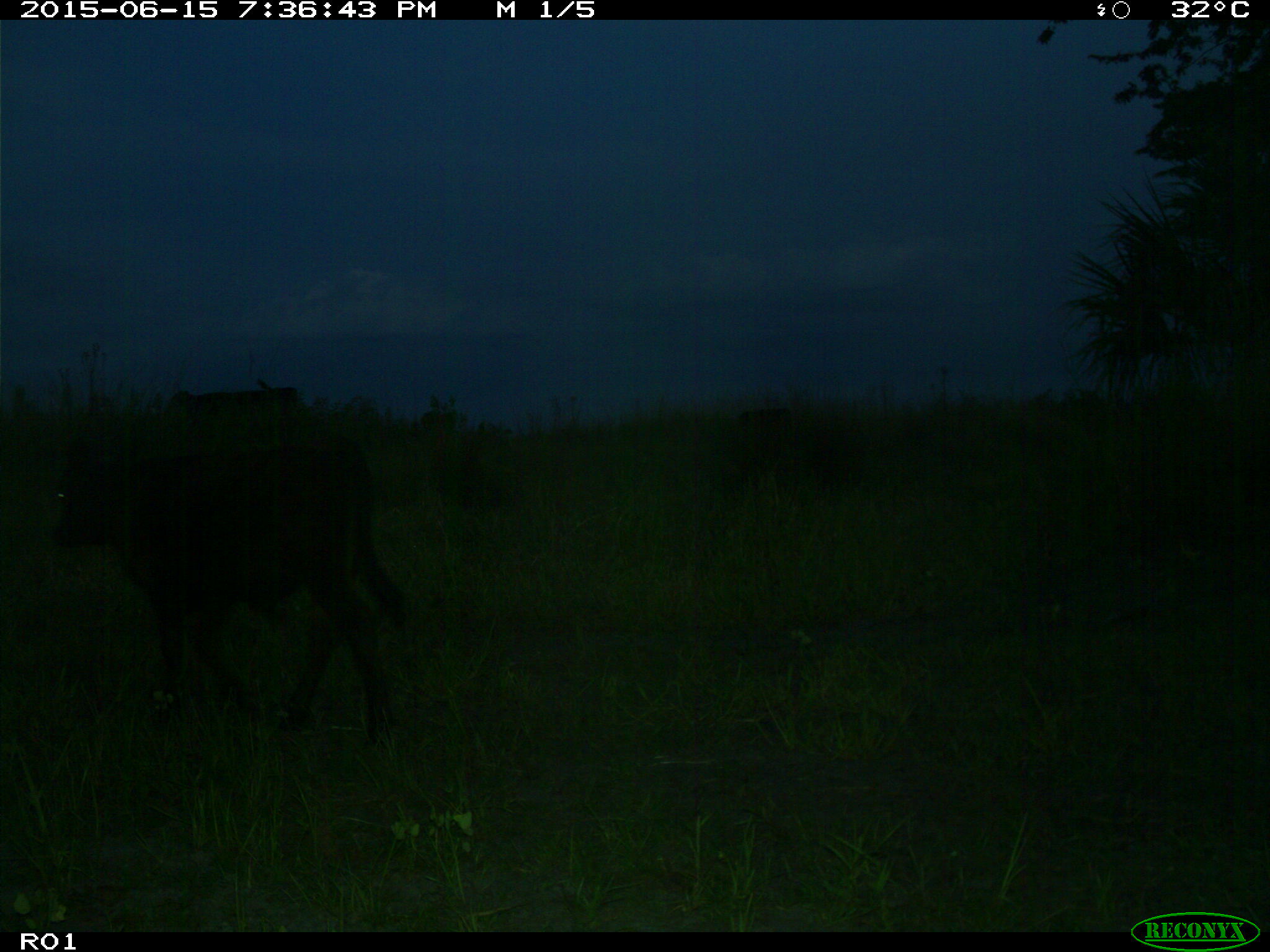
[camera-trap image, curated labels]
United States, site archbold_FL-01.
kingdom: Animalia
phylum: Chordata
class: Mammalia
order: Artiodactyla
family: Bovidae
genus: Bos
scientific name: Bos taurus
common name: domestic cow